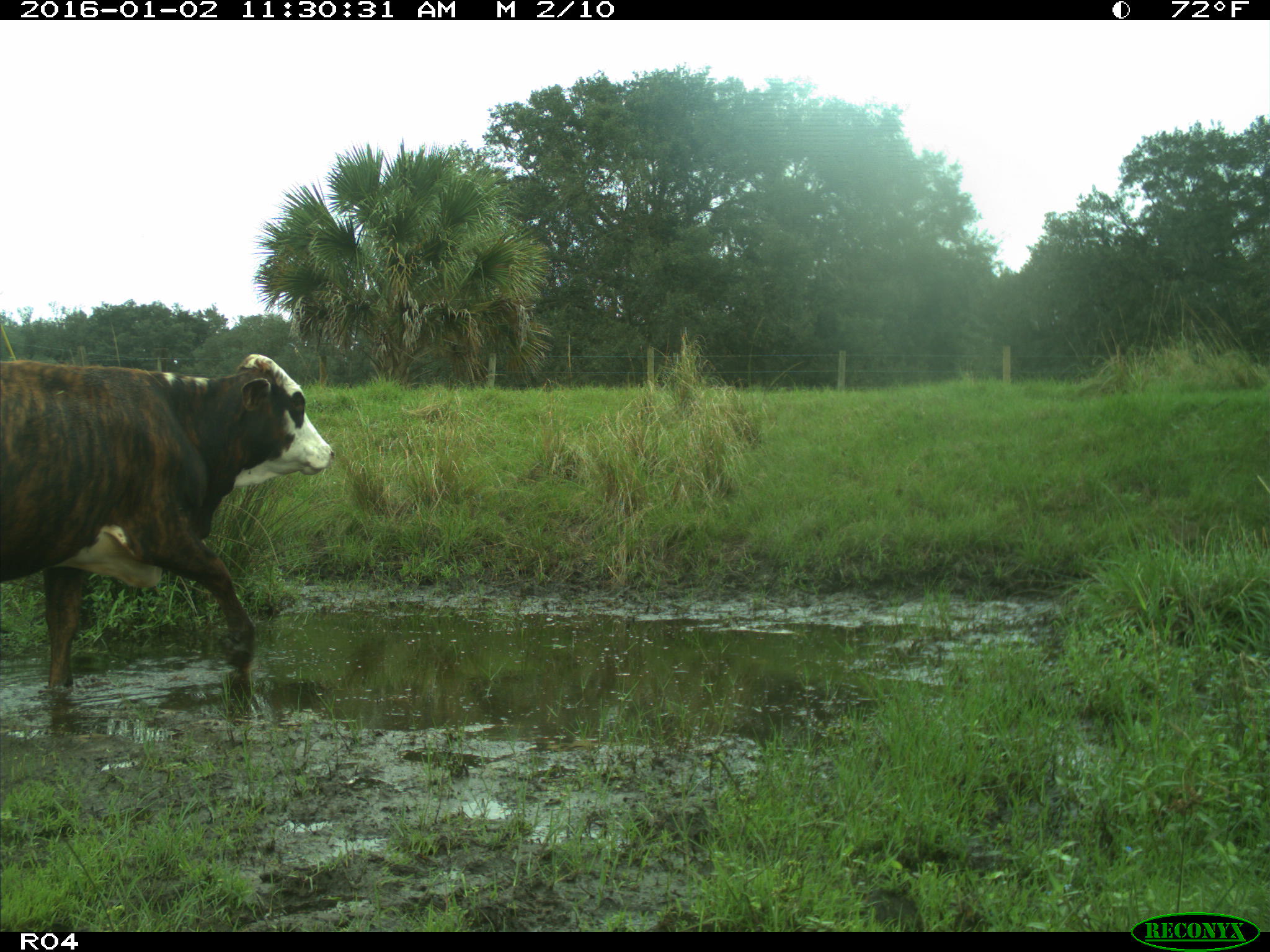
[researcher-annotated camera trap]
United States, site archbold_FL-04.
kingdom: Animalia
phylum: Chordata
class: Mammalia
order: Artiodactyla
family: Bovidae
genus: Bos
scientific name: Bos taurus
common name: domestic cow